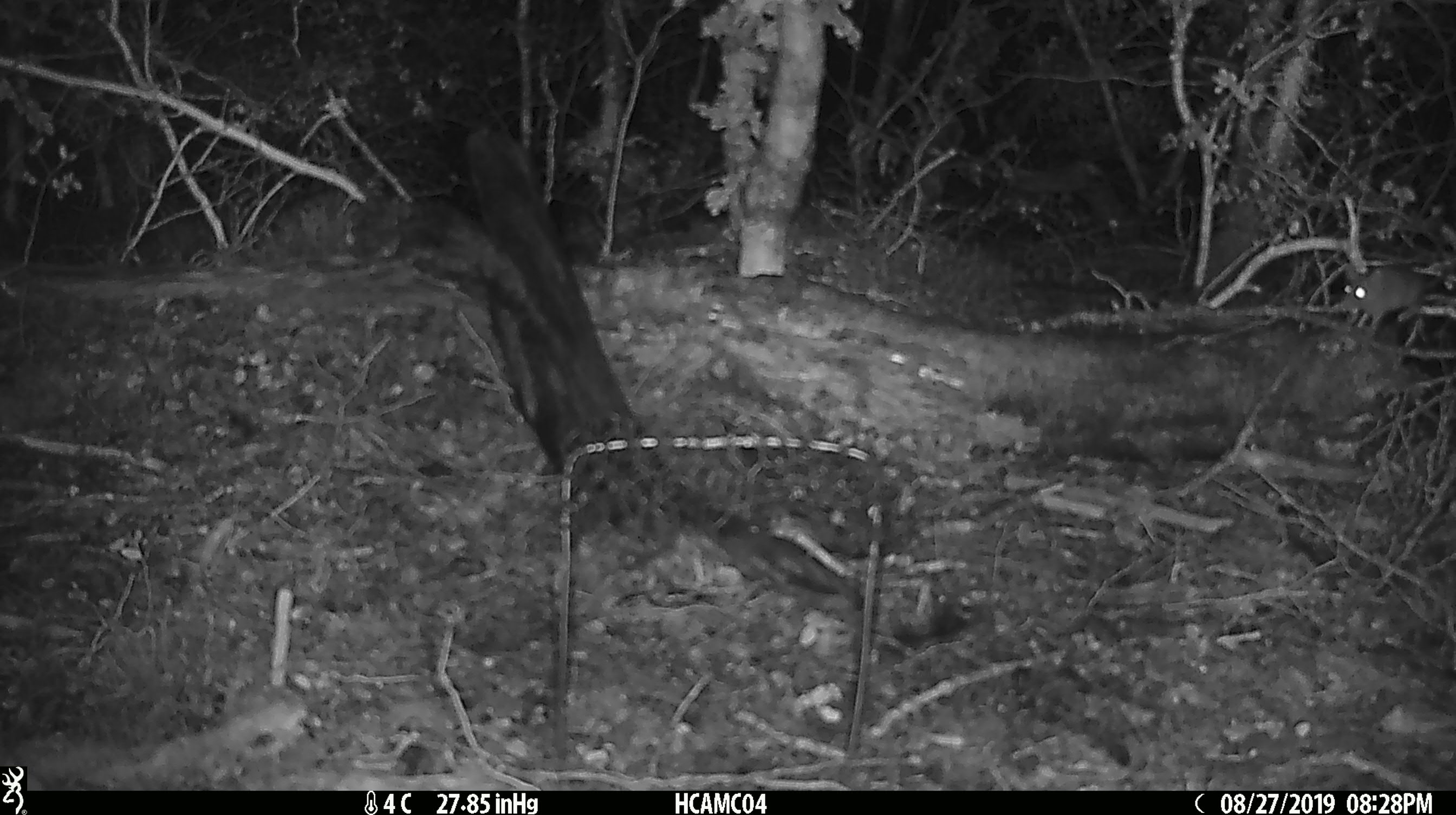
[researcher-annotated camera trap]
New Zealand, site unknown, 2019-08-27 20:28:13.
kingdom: Animalia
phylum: Chordata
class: Mammalia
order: Rodentia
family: Muridae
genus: Mus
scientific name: Mus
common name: mouse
Mouse (Mus).